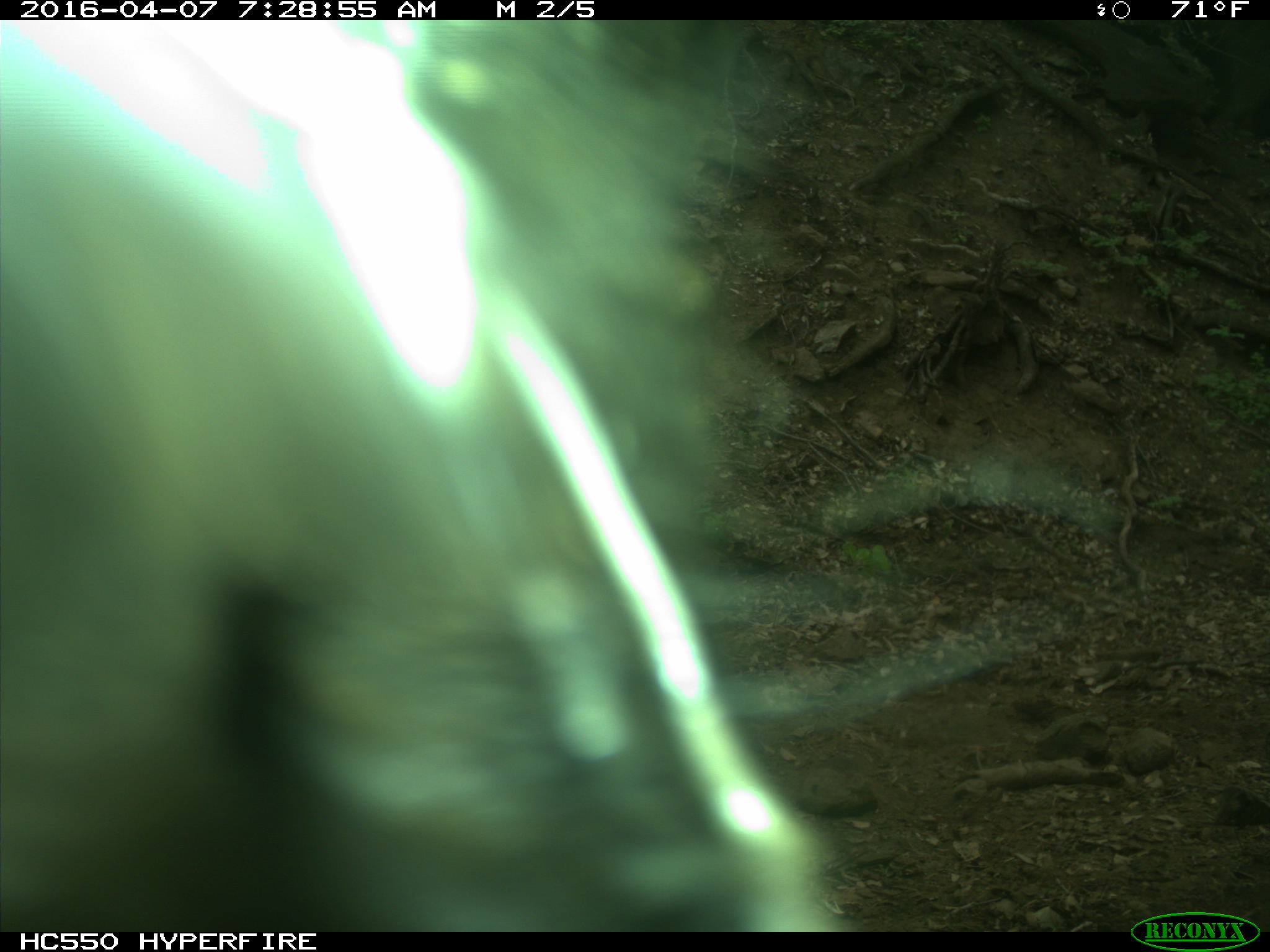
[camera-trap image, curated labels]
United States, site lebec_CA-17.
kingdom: Animalia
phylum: Chordata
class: Mammalia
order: Artiodactyla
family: Bovidae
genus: Bos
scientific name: Bos taurus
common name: domestic cow